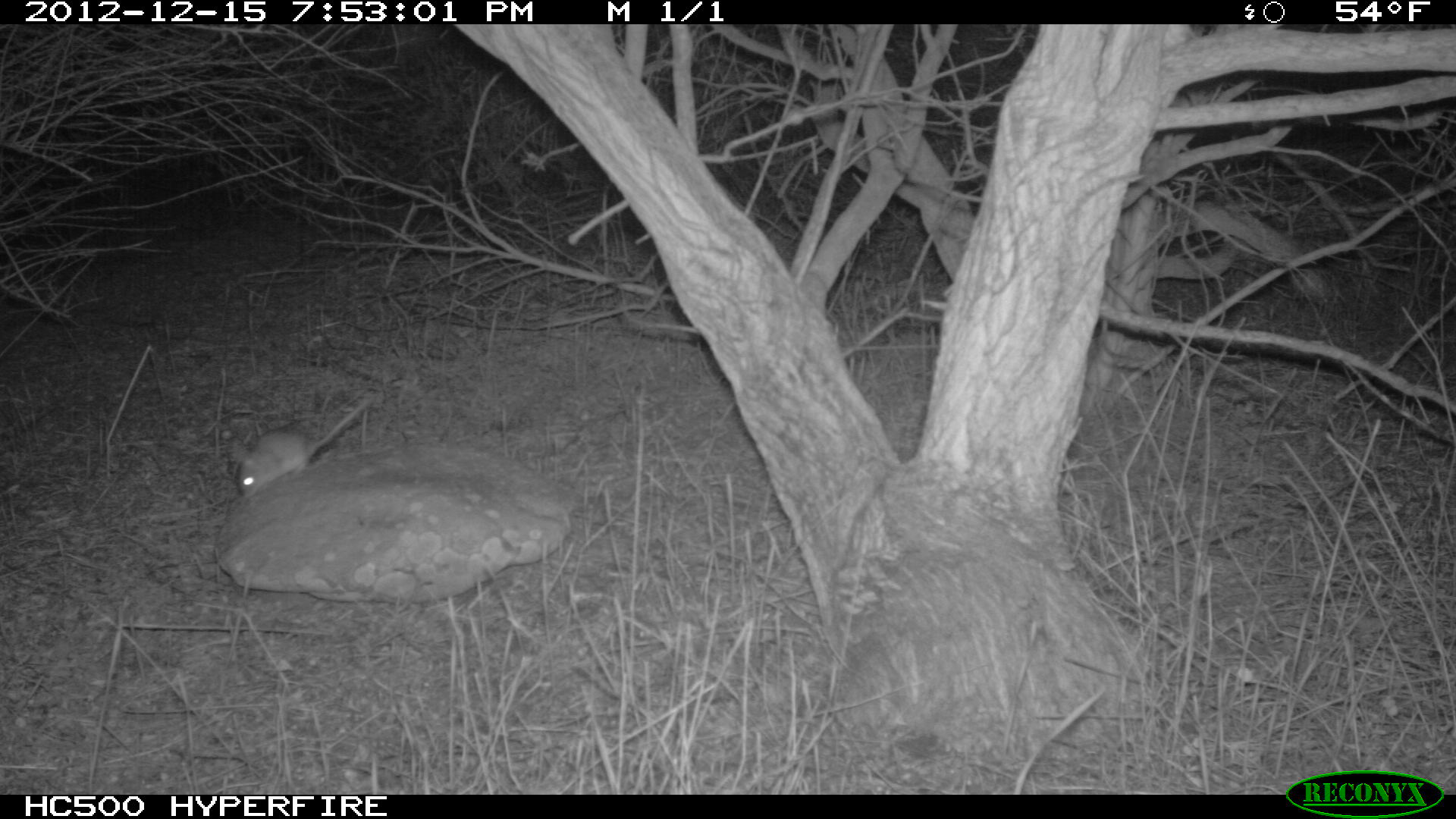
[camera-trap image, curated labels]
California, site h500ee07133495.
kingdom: Animalia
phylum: Chordata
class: Mammalia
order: Rodentia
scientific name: Rodentia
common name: rodent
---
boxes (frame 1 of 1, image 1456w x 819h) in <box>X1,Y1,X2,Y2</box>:
rodent: <box>240,397,369,499</box>